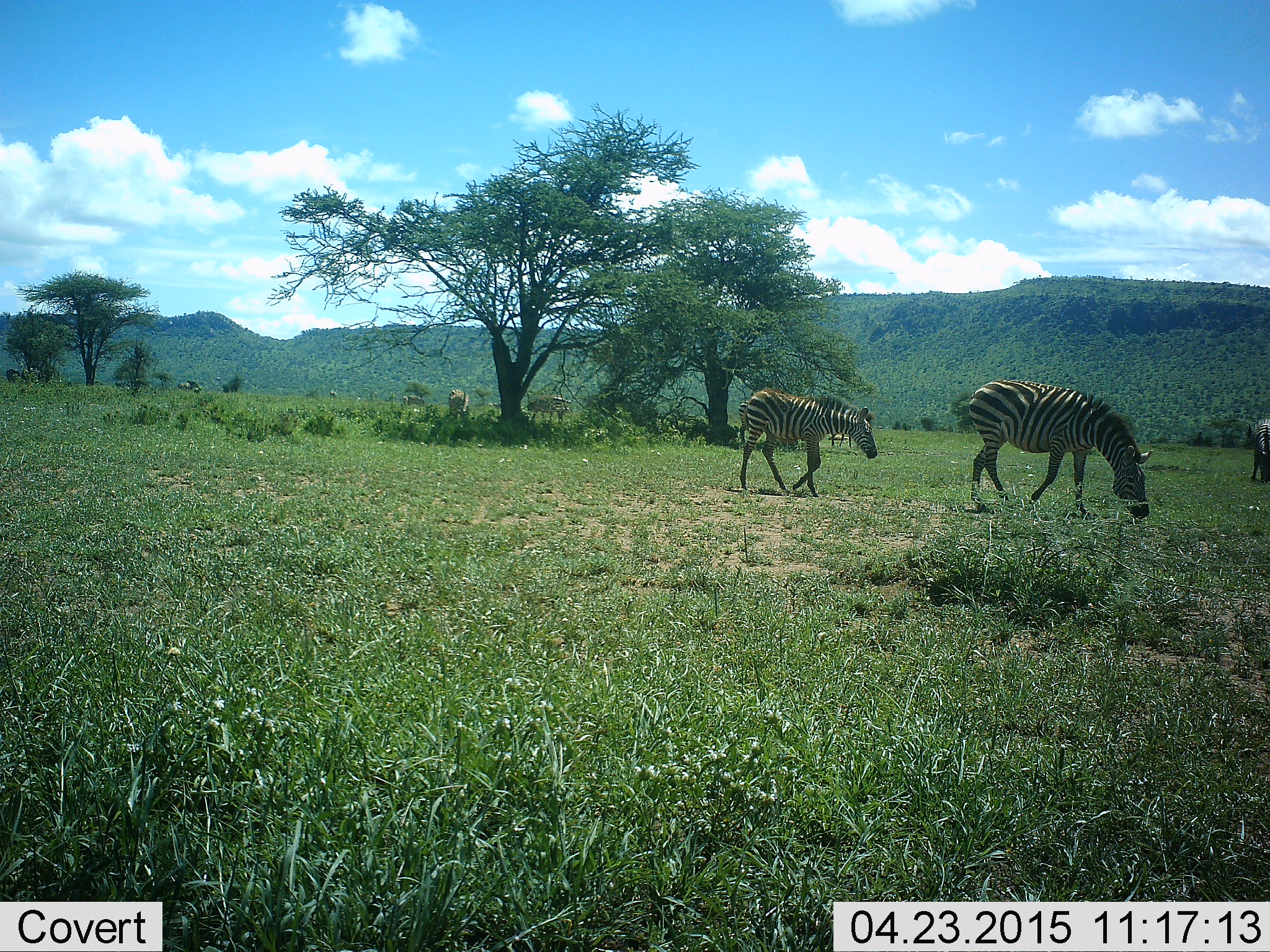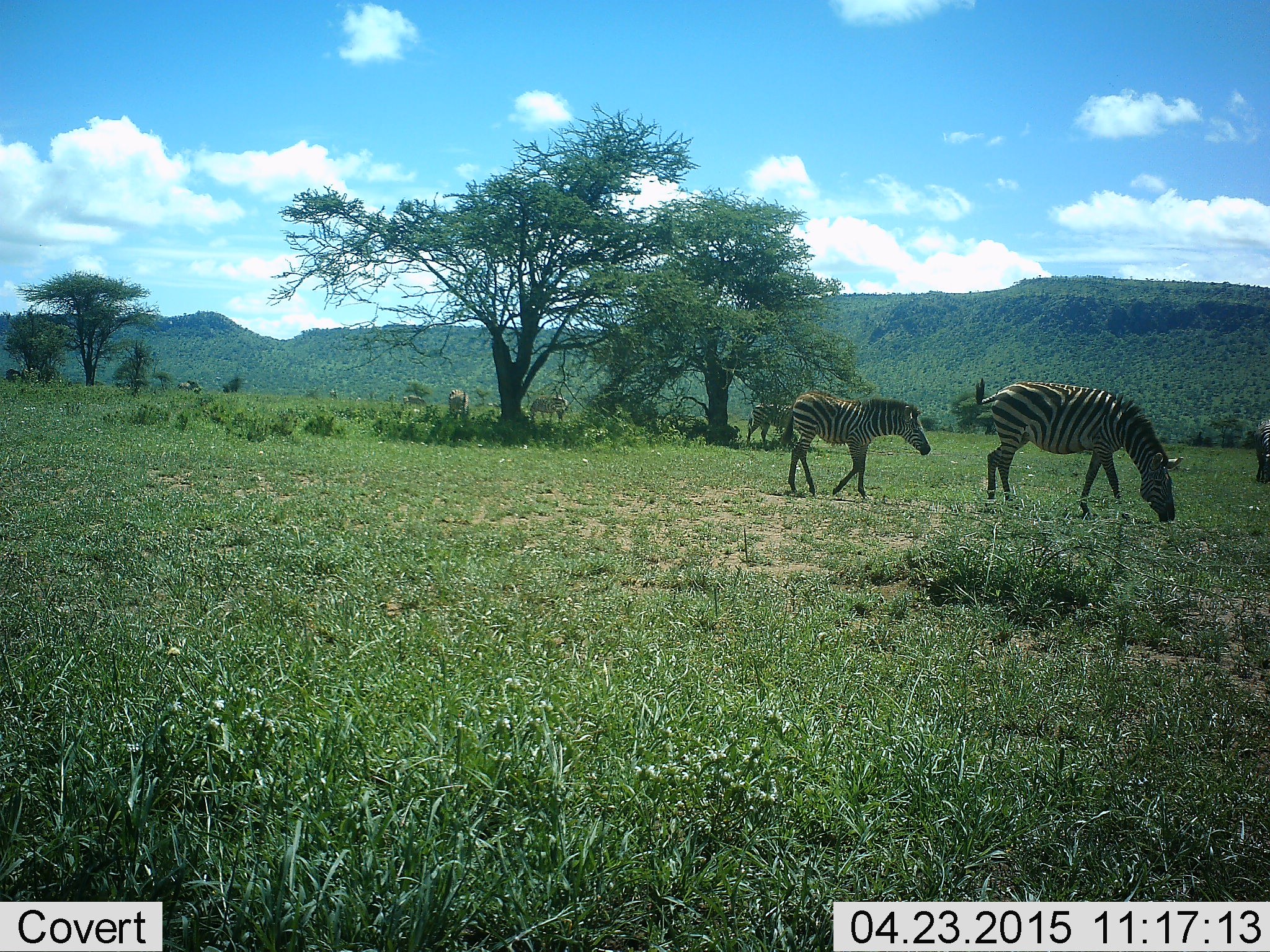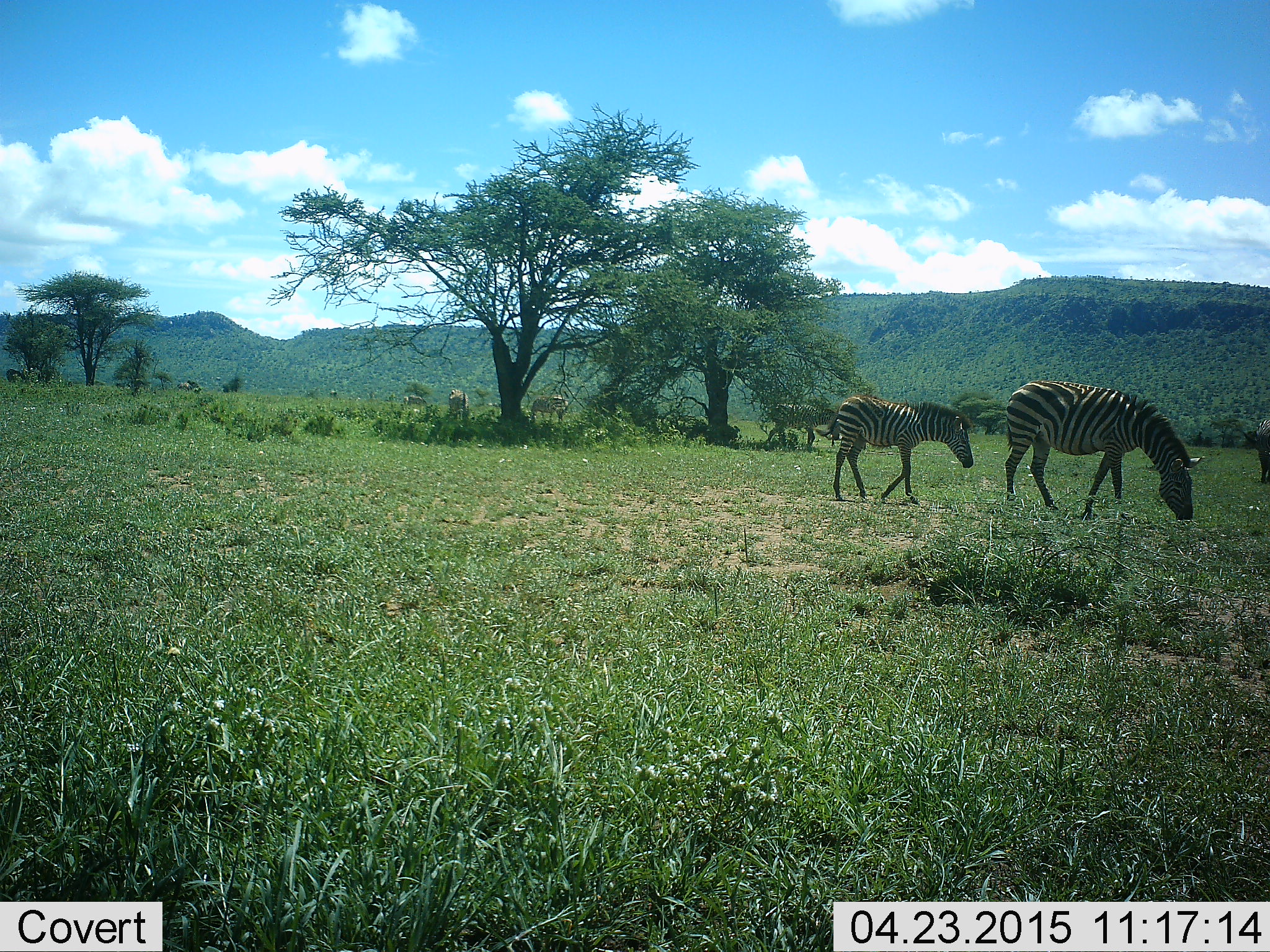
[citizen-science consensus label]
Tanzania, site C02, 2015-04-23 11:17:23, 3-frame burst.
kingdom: Animalia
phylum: Chordata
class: Mammalia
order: Perissodactyla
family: Equidae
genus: Equus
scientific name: Equus quagga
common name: plains zebra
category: zebra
Zebra (plains zebra) (Equus quagga), count 6. Behavior (volunteer vote fractions): standing 20%, resting 0%, moving 50%, interacting 0%. Young present (vote fraction): 50%. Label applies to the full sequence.